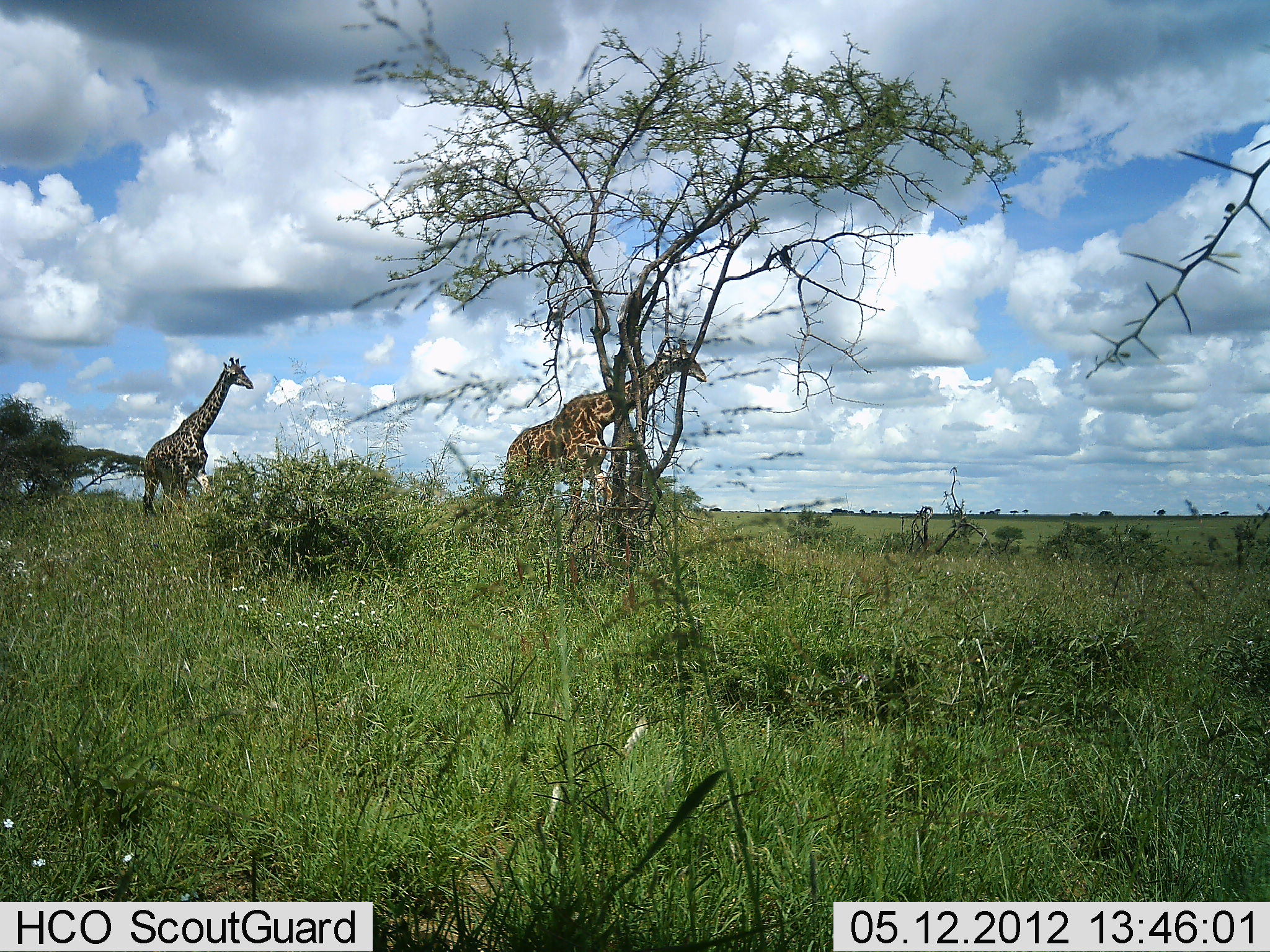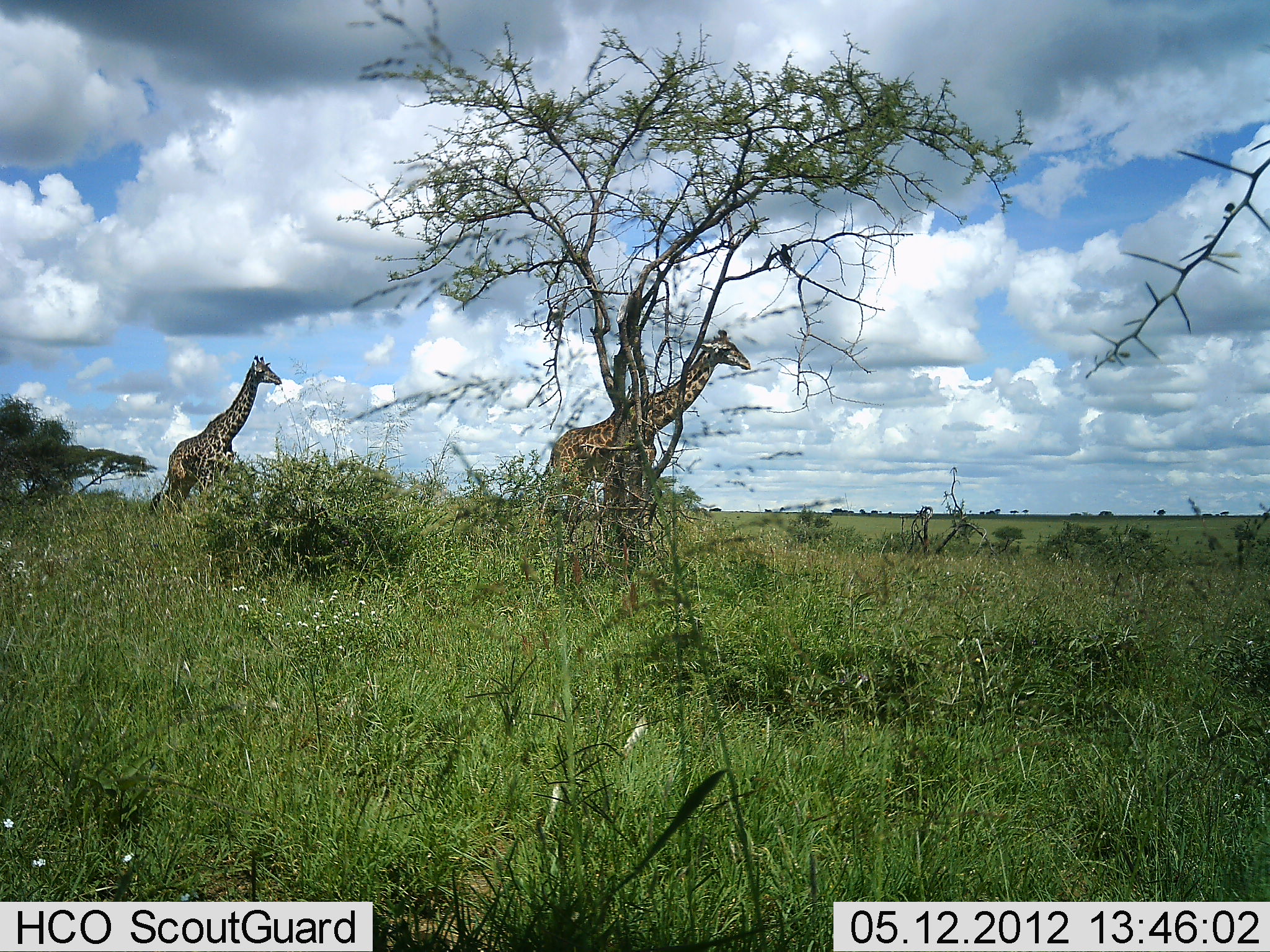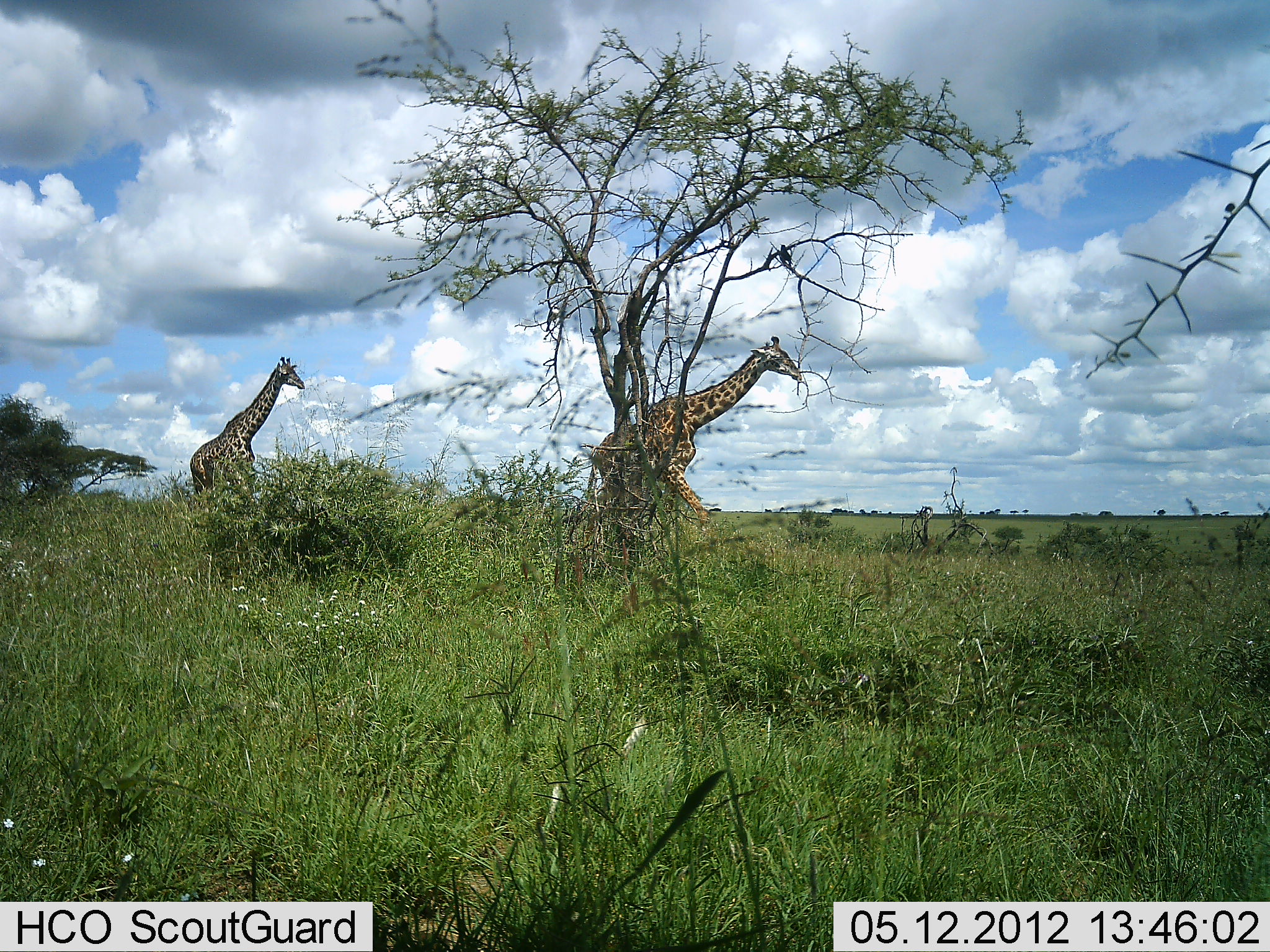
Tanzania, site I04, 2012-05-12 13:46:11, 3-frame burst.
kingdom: Animalia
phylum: Chordata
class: Mammalia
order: Artiodactyla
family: Giraffidae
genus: Giraffa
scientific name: Giraffa camelopardalis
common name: giraffe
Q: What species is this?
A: Giraffe (Giraffa camelopardalis).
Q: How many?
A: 2.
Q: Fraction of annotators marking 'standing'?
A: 0%.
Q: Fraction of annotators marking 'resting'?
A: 0%.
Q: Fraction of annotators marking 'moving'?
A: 100%.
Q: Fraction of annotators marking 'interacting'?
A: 0%.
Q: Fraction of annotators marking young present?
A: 5%.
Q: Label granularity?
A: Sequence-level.